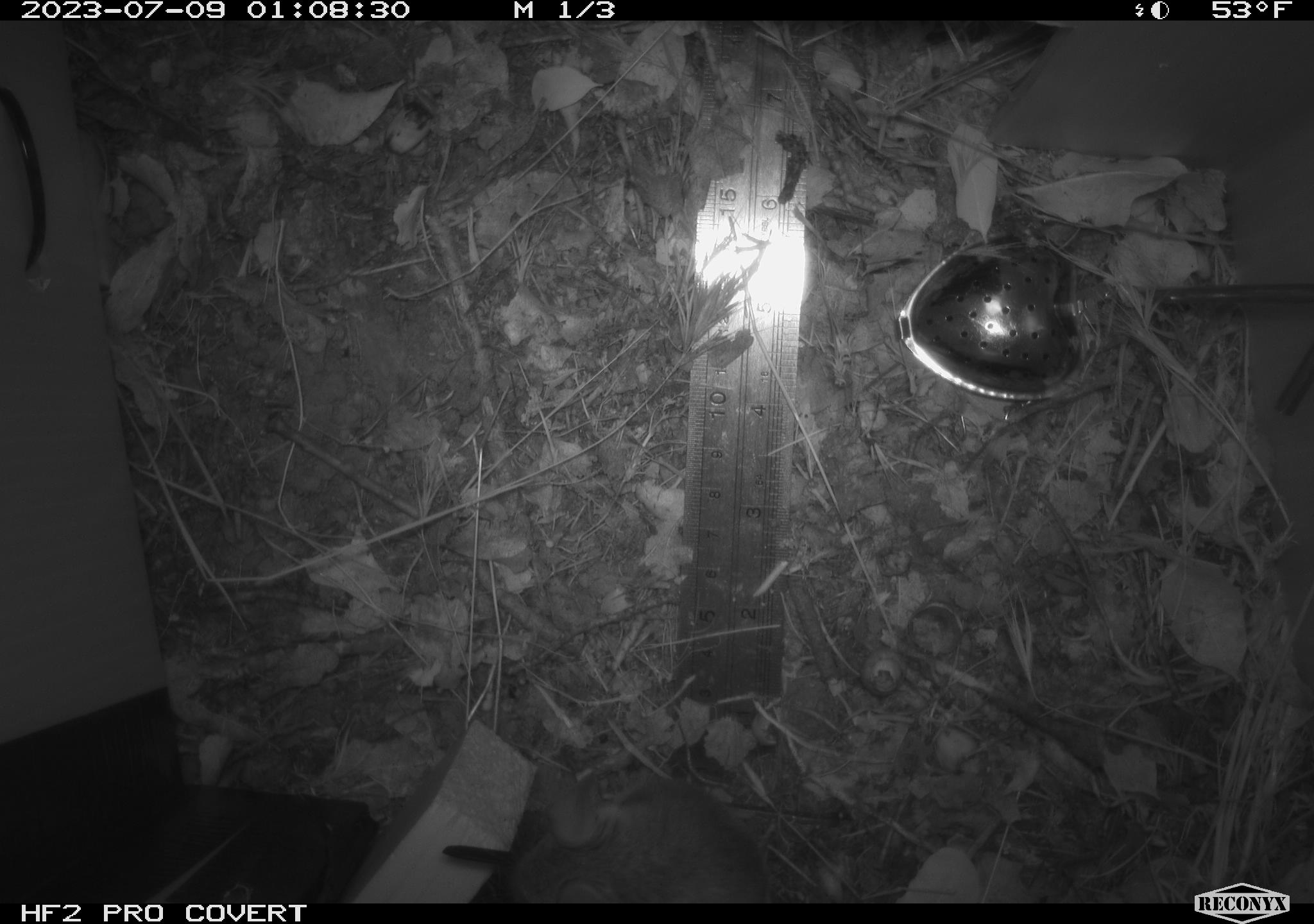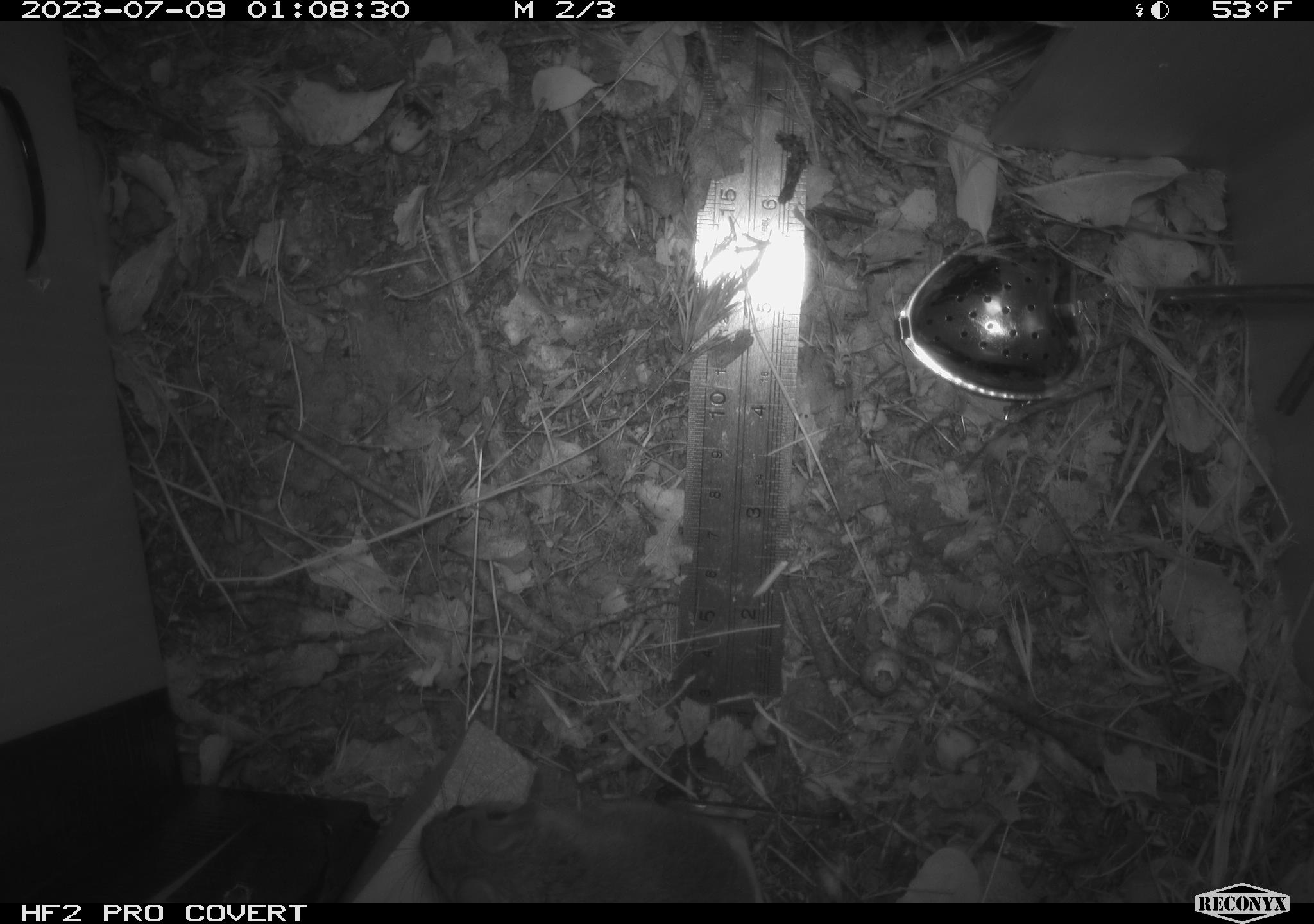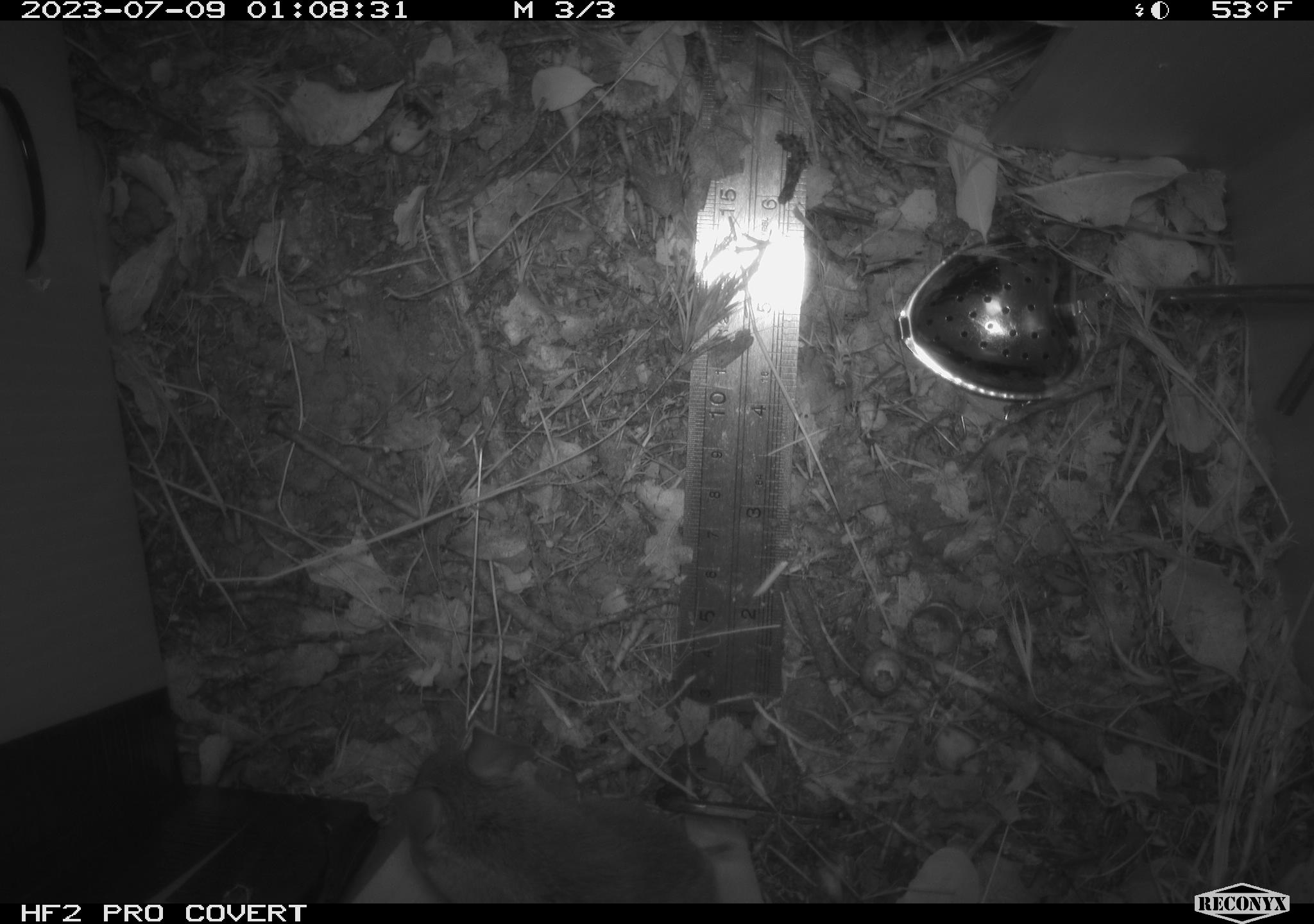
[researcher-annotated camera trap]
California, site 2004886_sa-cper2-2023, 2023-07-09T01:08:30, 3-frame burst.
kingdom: Animalia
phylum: Chordata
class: Mammalia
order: Rodentia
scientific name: Rodentia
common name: mouse species